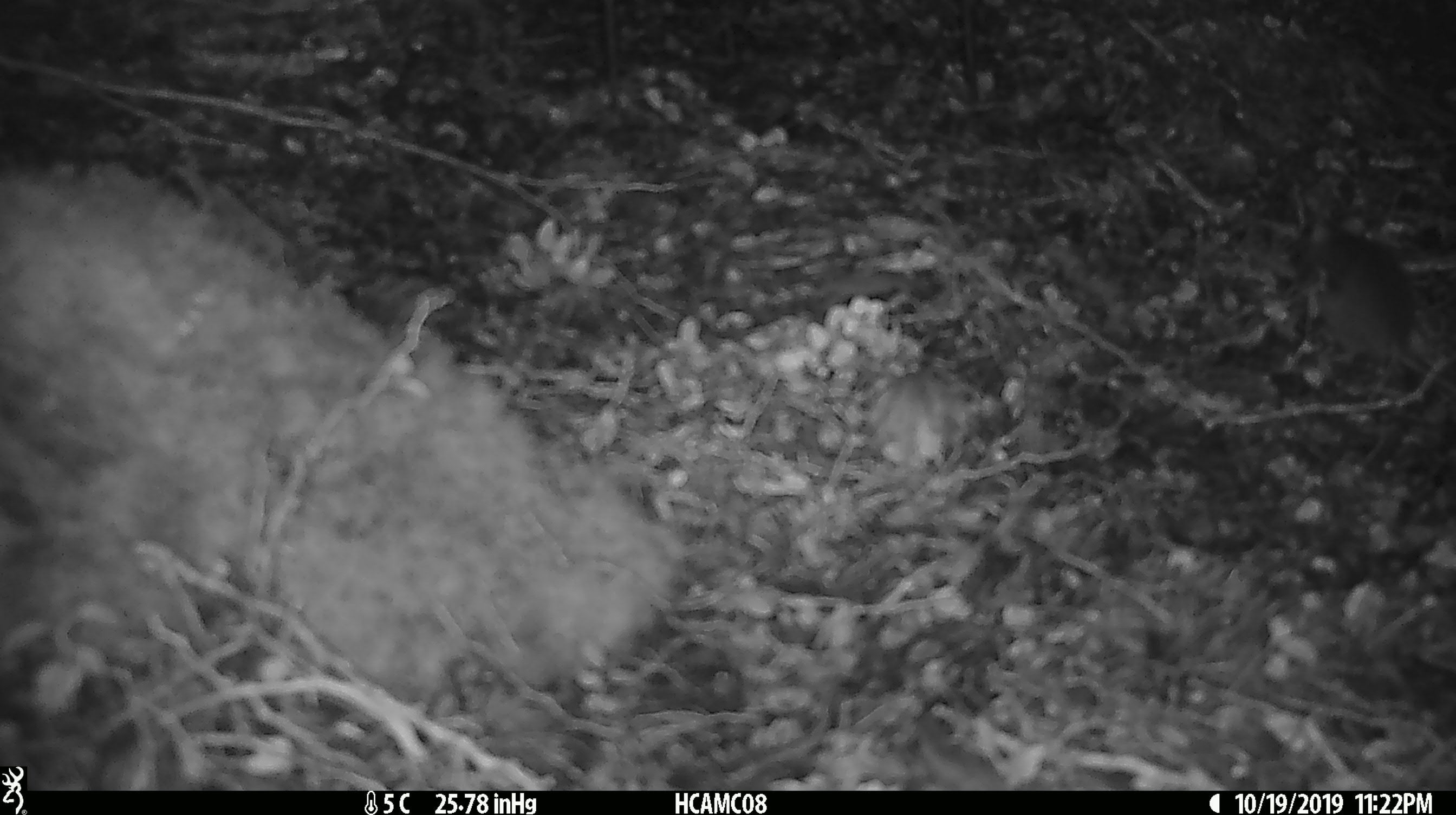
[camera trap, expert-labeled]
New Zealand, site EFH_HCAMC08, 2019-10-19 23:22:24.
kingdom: Animalia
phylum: Chordata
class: Mammalia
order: Rodentia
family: Muridae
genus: Mus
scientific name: Mus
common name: mouse